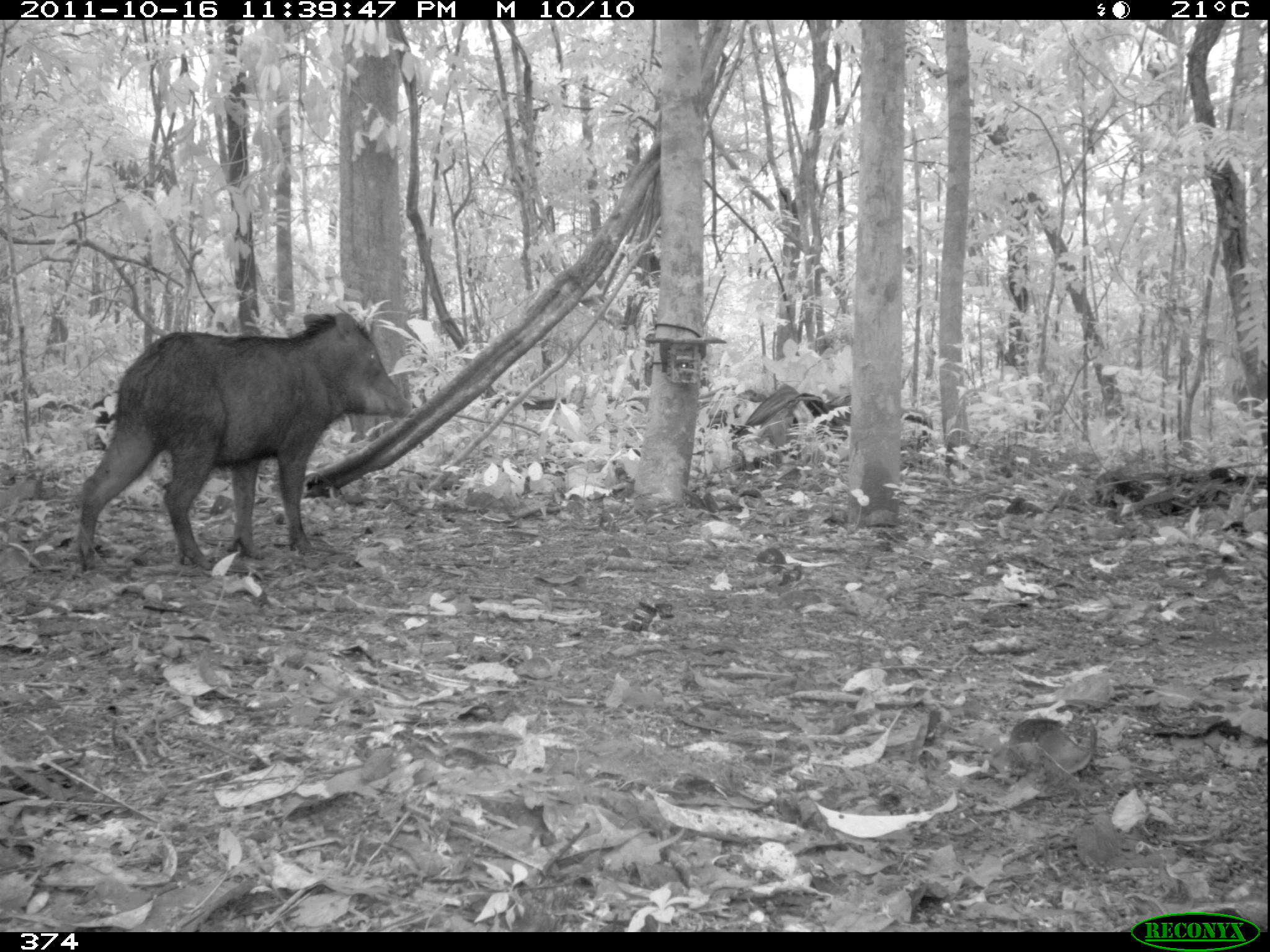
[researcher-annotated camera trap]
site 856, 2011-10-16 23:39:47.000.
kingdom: Animalia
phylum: Chordata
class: Mammalia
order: Artiodactyla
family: Tayassuidae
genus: Tayassu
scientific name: Tayassu pecari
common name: white-lipped peccary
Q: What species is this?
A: Tayassu pecari (white-lipped peccary).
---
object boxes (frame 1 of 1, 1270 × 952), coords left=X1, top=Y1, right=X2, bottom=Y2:
tayassu pecari: left=74, top=309, right=410, bottom=574